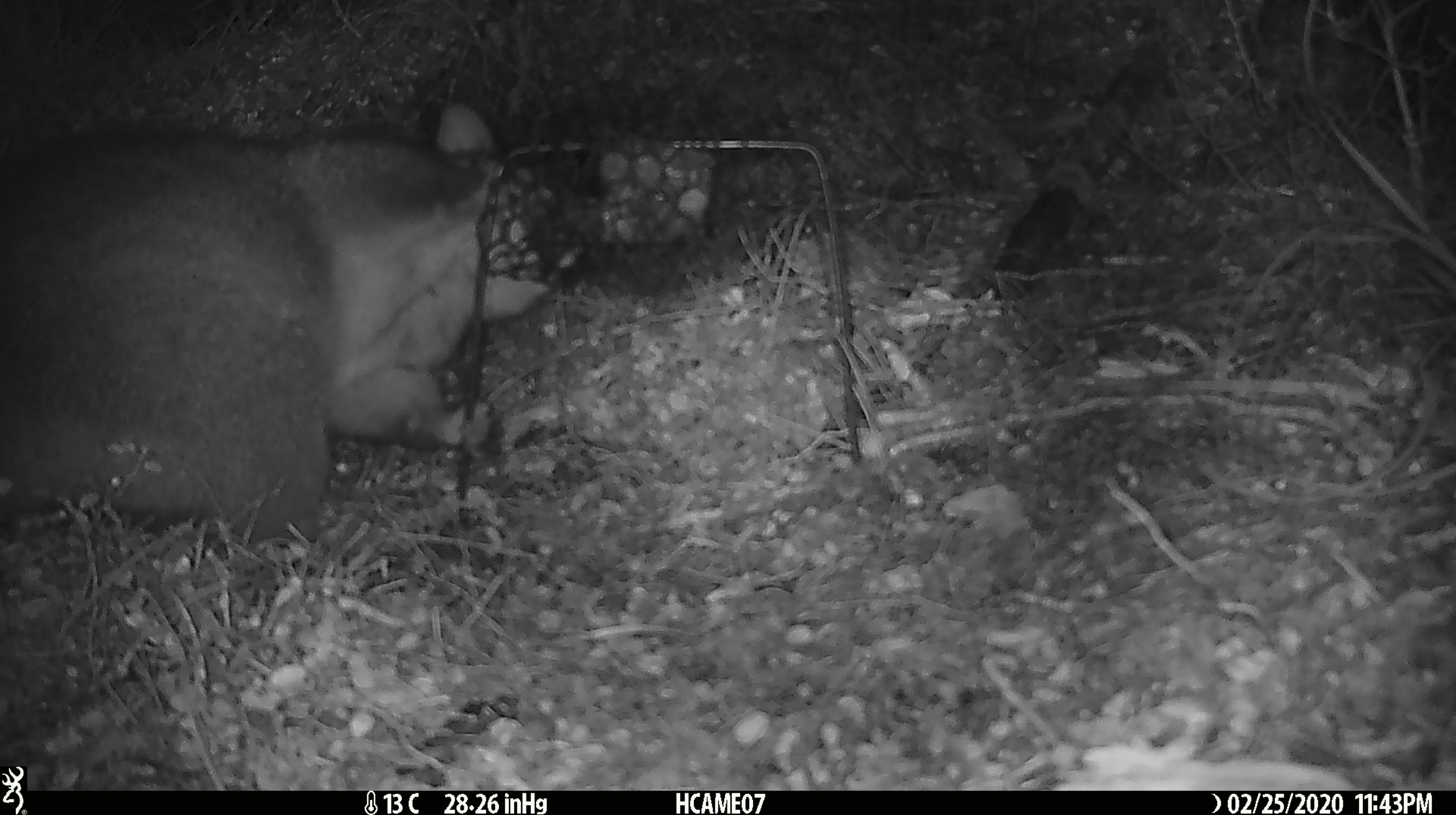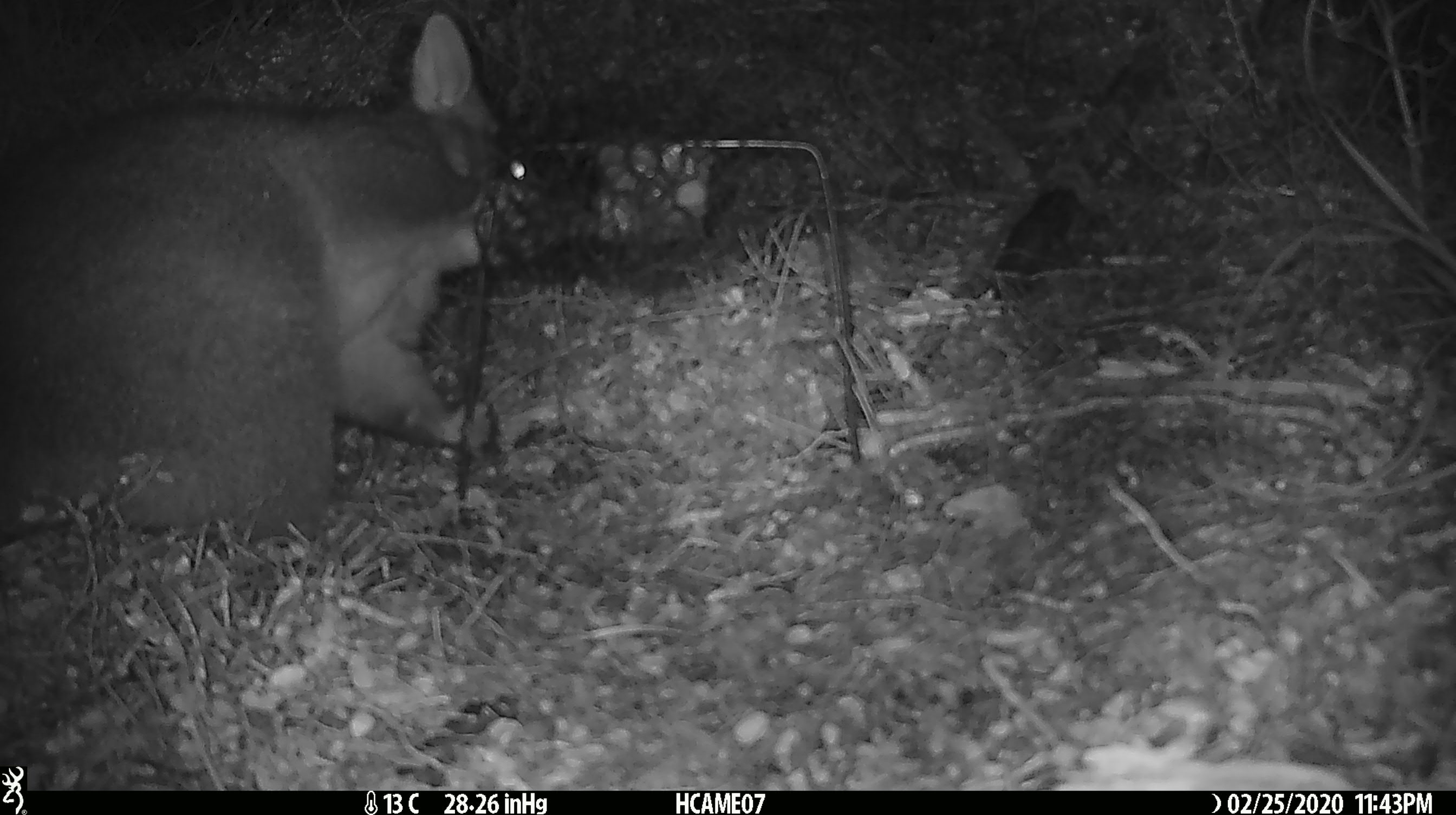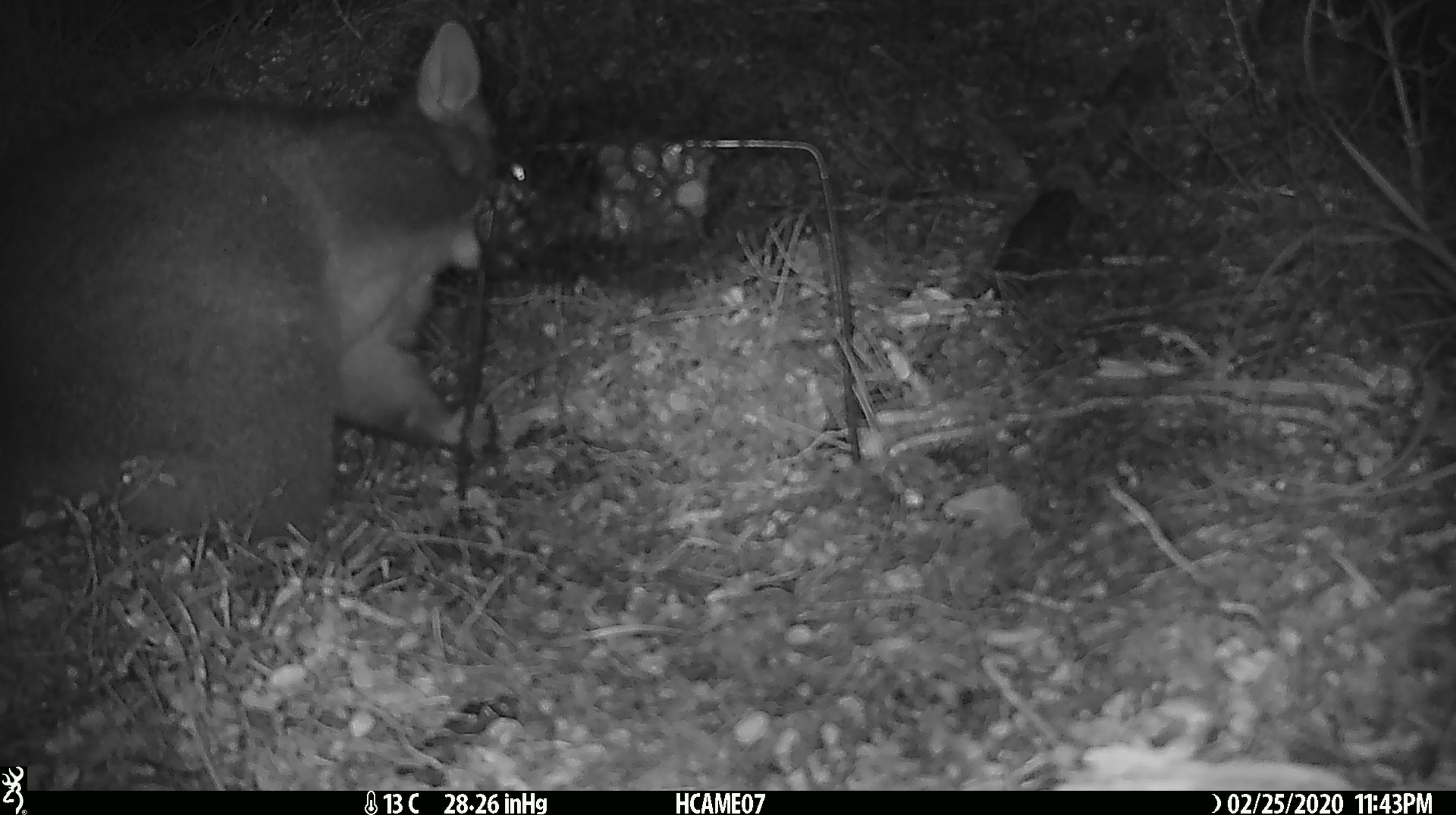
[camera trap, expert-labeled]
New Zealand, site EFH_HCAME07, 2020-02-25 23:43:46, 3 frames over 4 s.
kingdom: Animalia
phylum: Chordata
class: Mammalia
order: Diprotodontia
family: Phalangeridae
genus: Trichosurus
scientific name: Trichosurus vulpecula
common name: common brushtail possum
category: possum